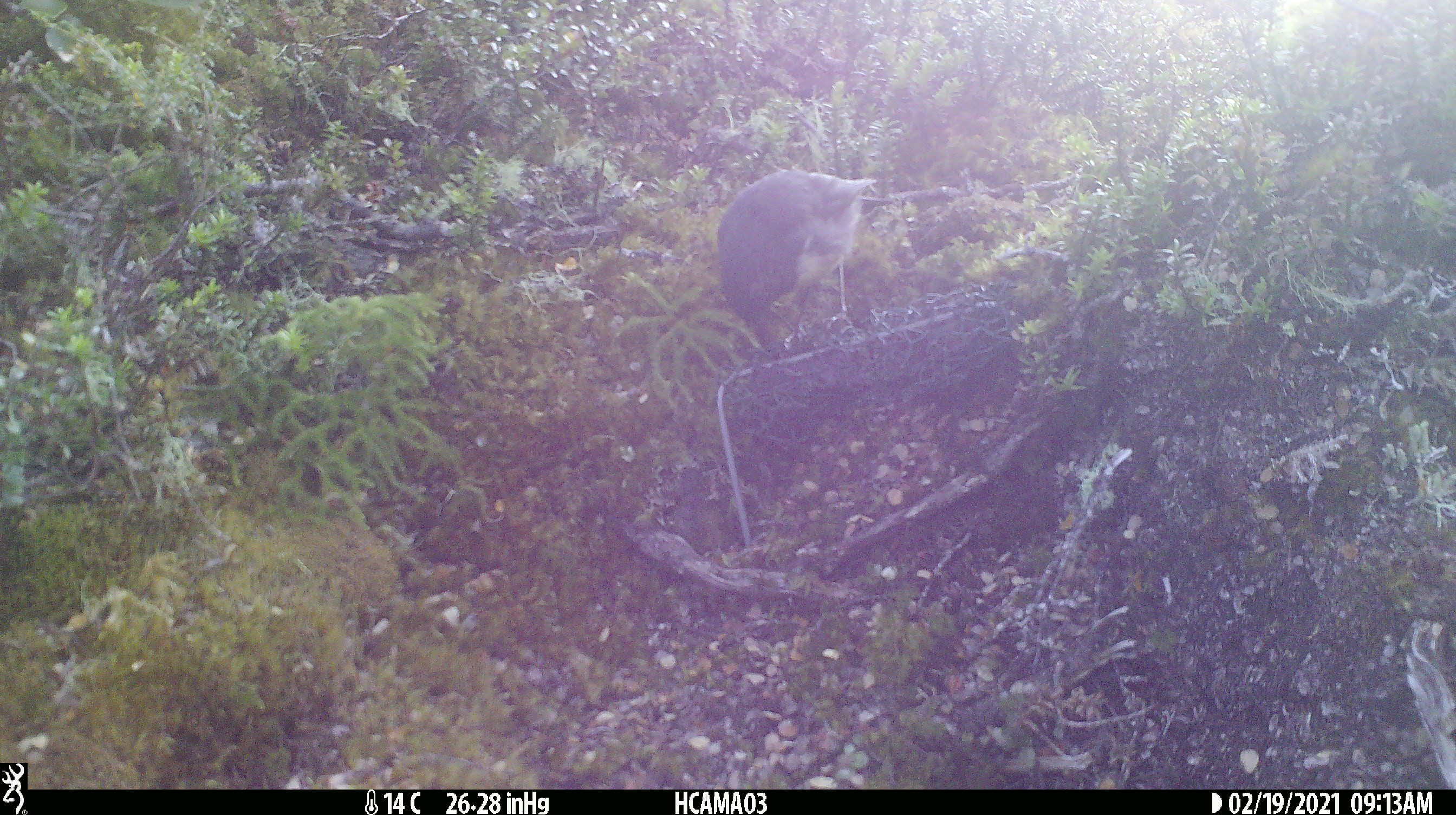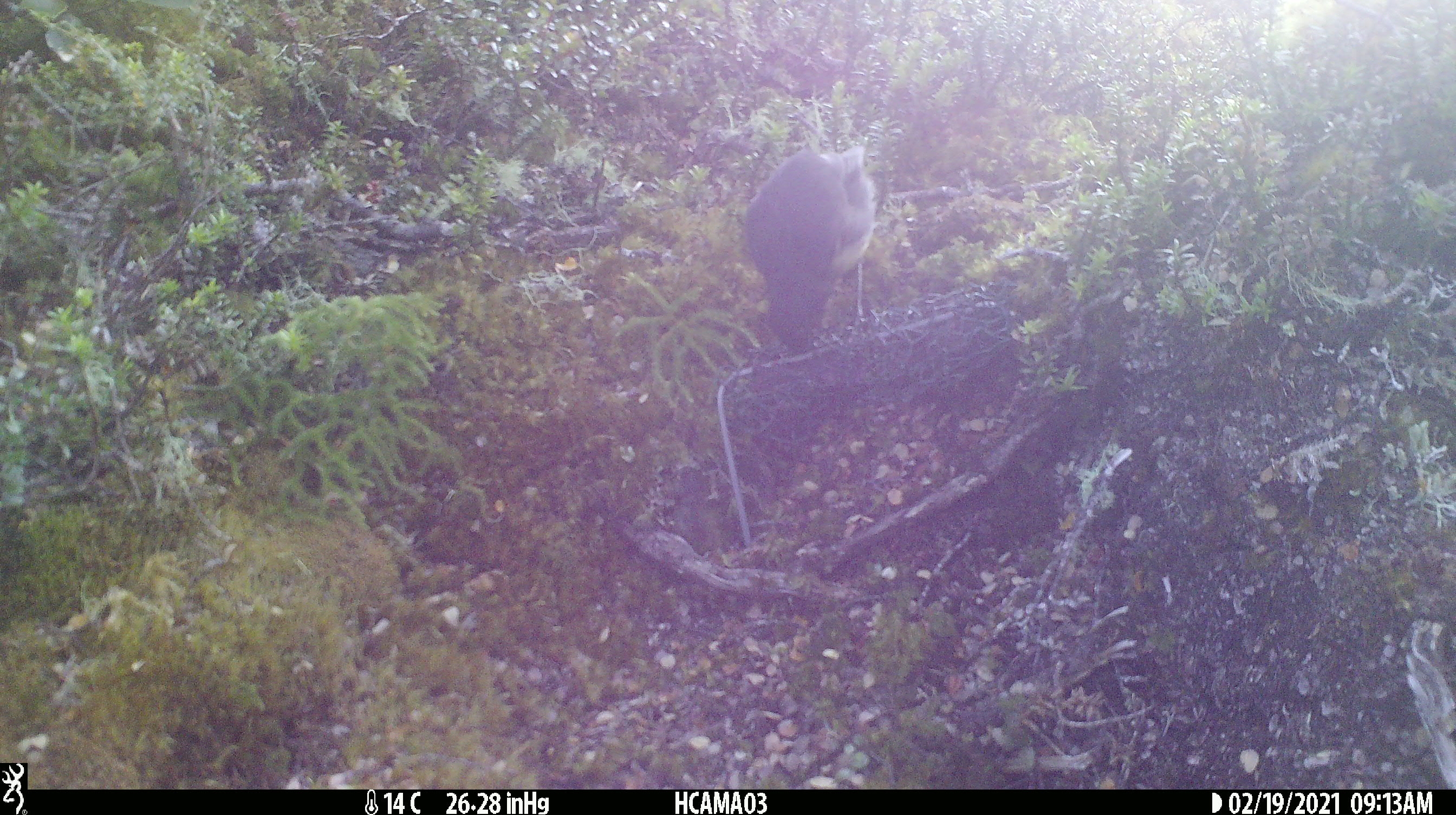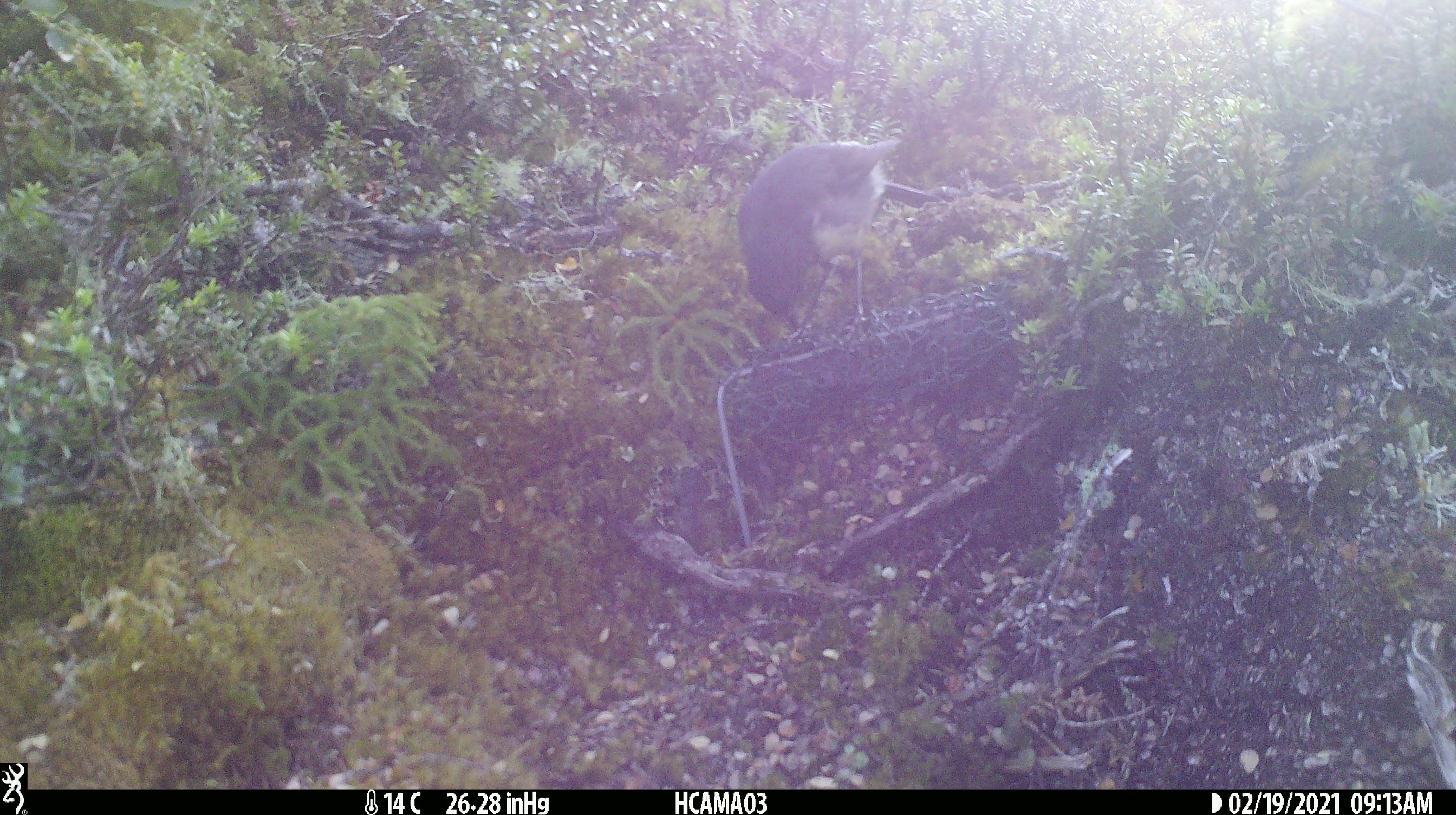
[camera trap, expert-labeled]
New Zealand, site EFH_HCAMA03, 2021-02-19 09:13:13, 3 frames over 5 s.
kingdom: Animalia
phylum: Chordata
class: Aves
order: Passeriformes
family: Petroicidae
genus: Petroica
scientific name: Petroica australis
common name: new zealand robin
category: robin